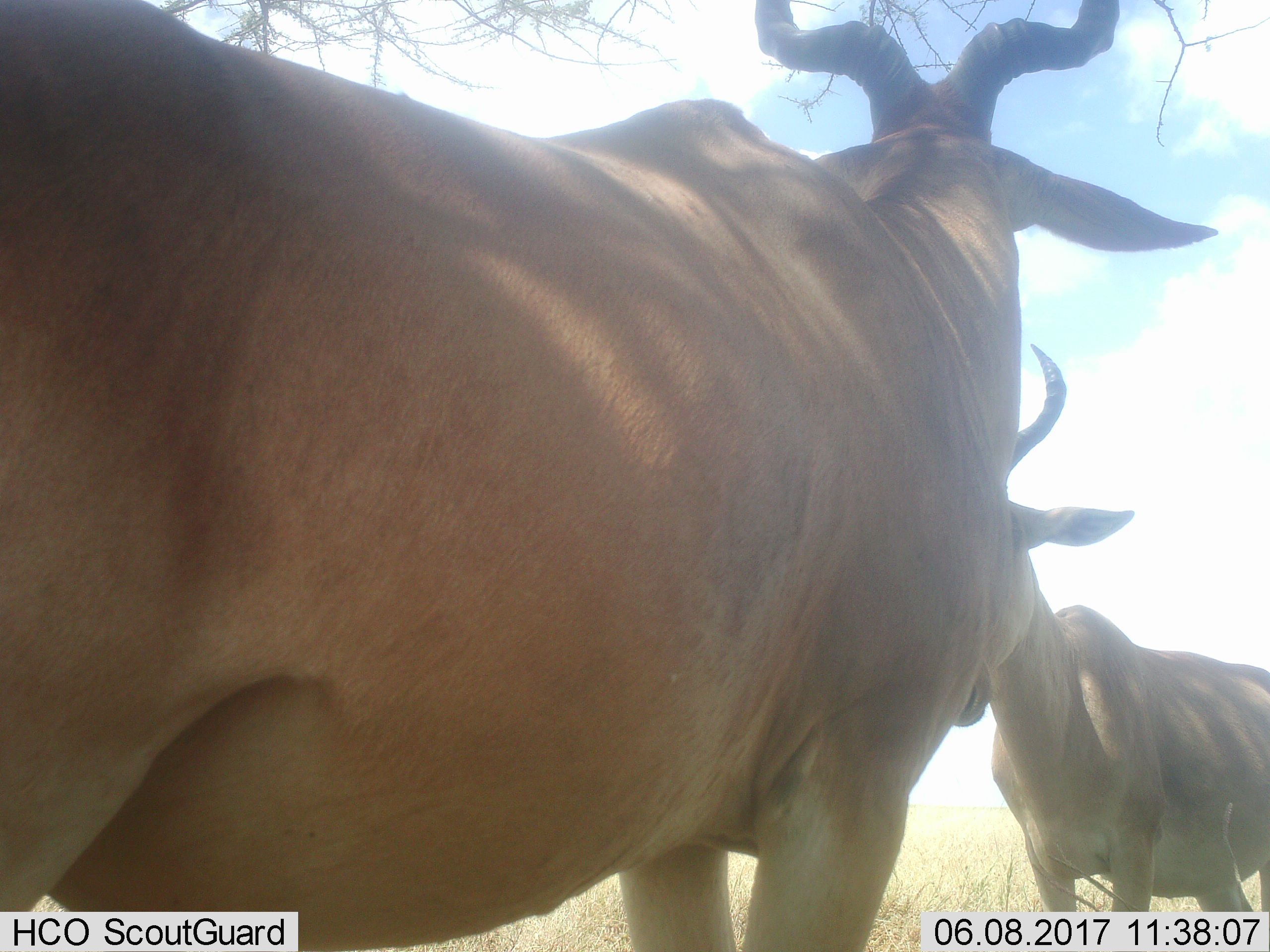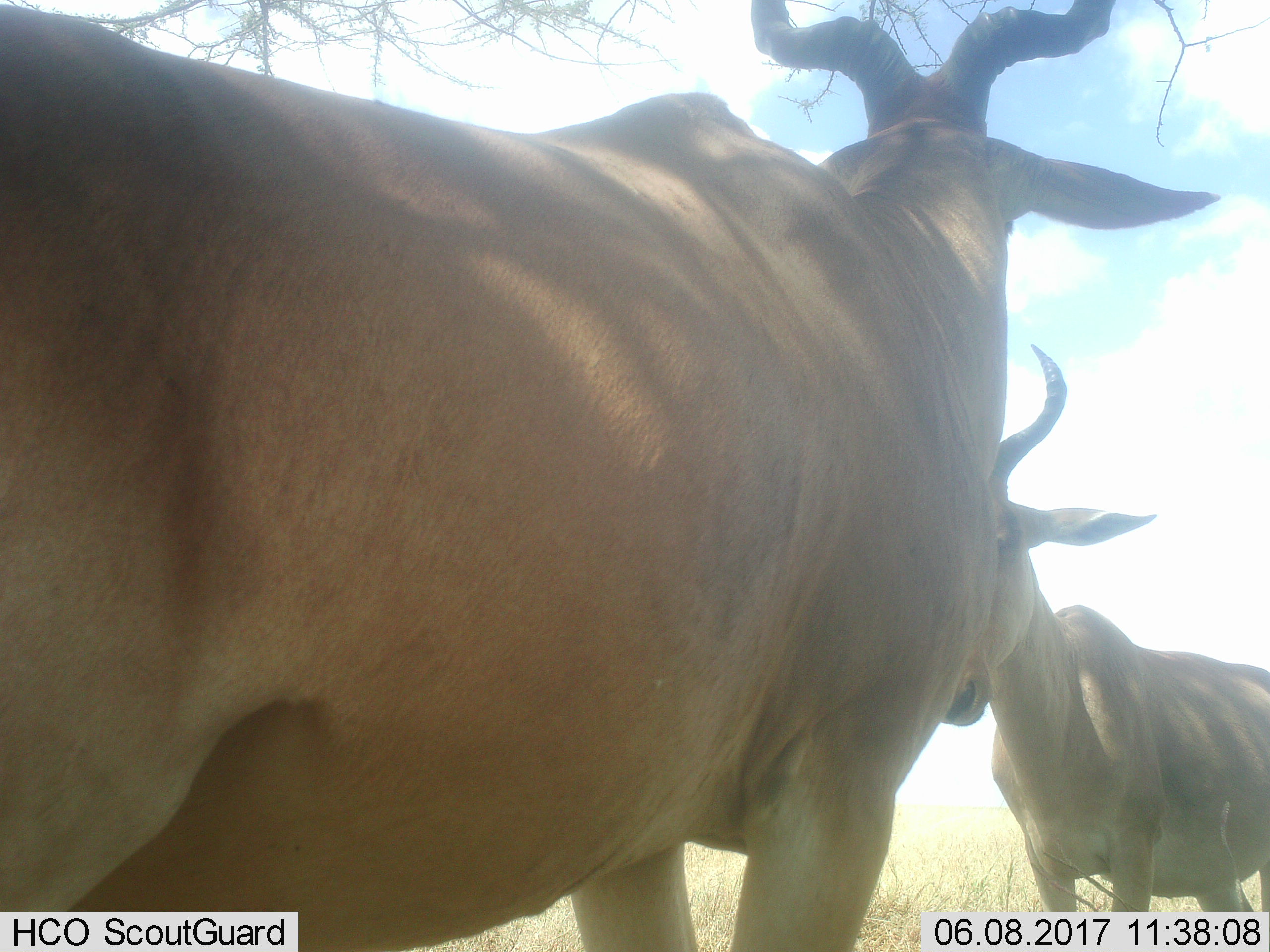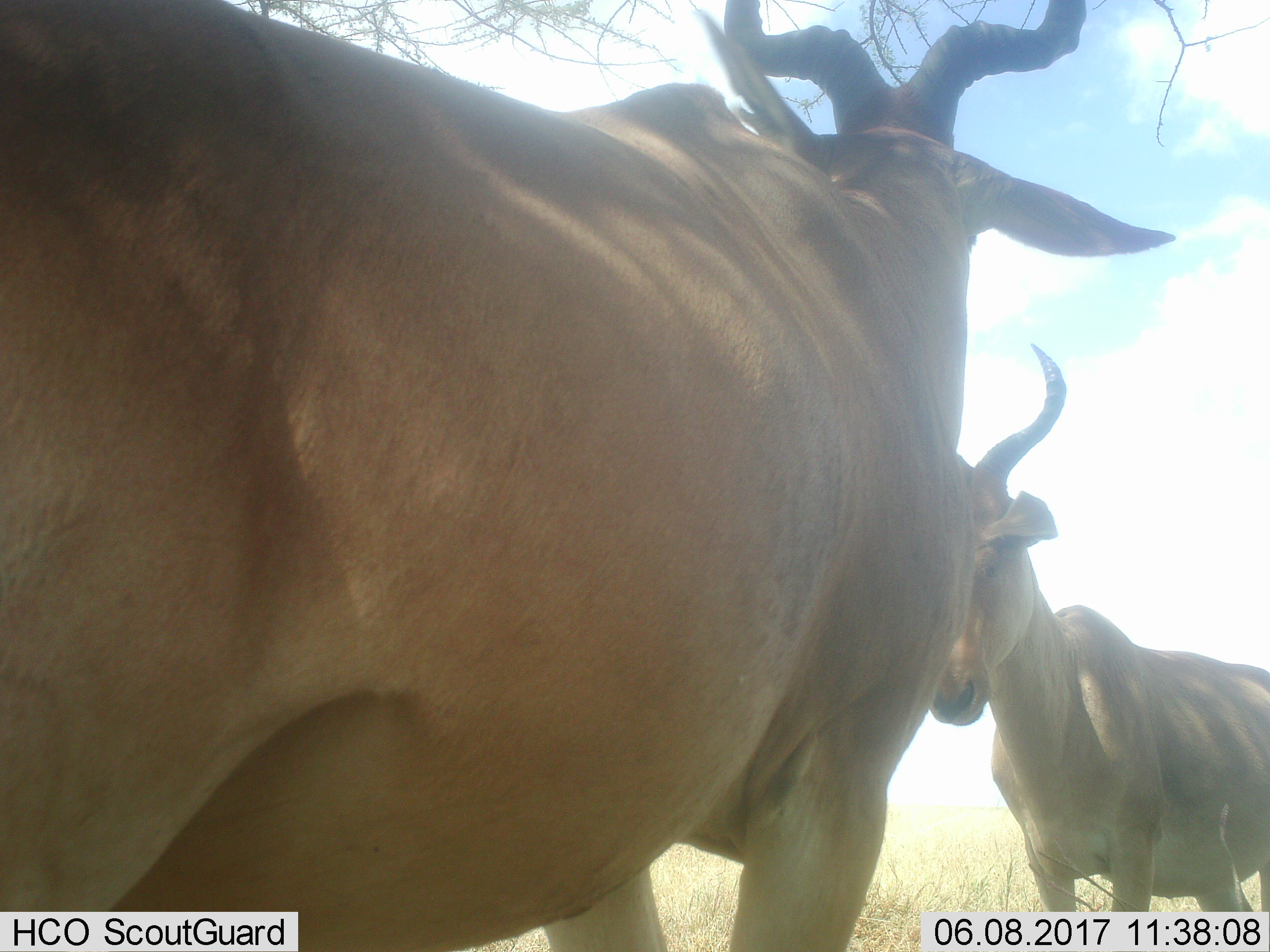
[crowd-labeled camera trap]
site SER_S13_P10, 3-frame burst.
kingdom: Animalia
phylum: Chordata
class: Mammalia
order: Artiodactyla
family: Bovidae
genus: Alcelaphus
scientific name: Alcelaphus buselaphus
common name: hartebeest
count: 2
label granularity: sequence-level